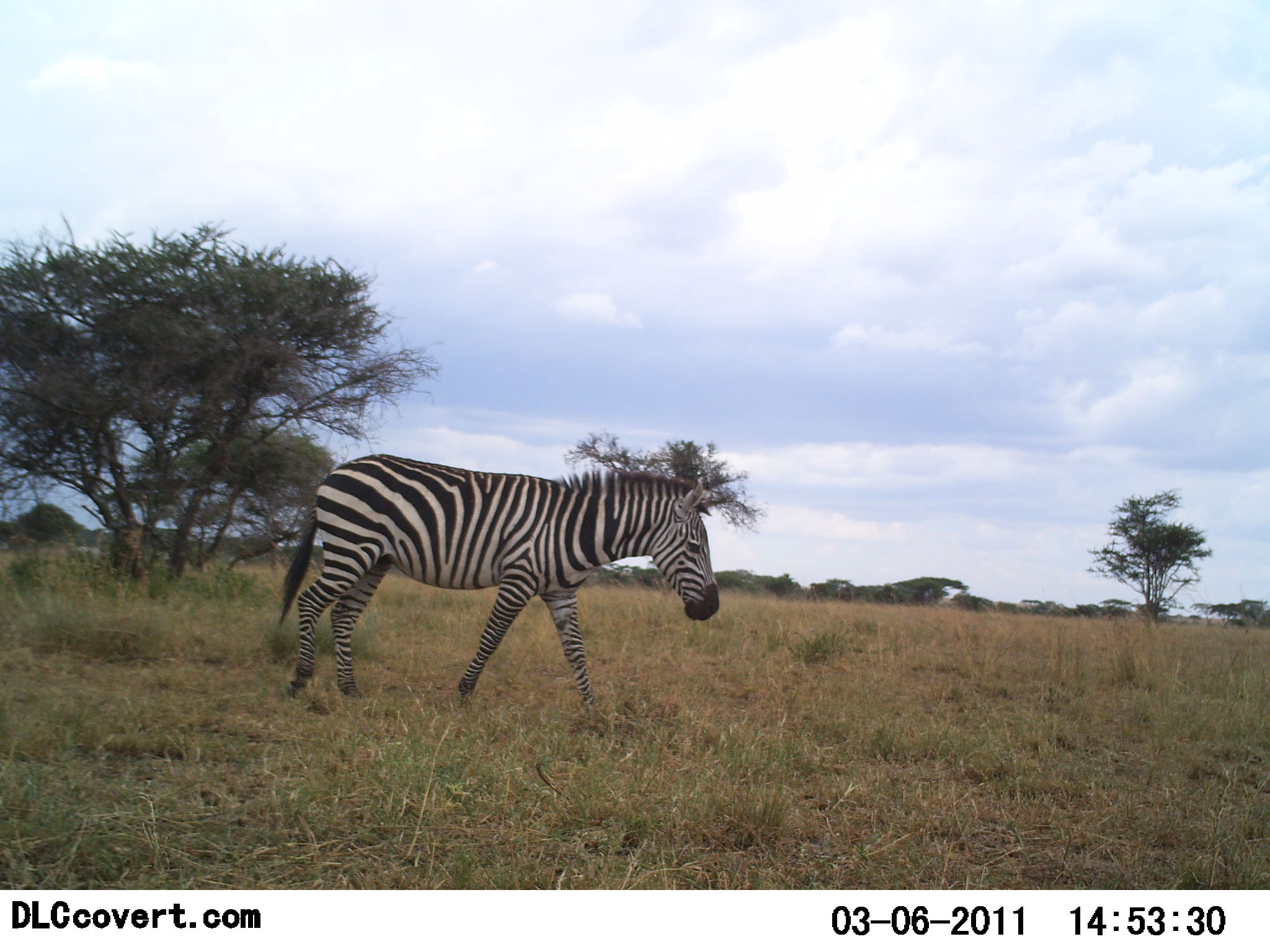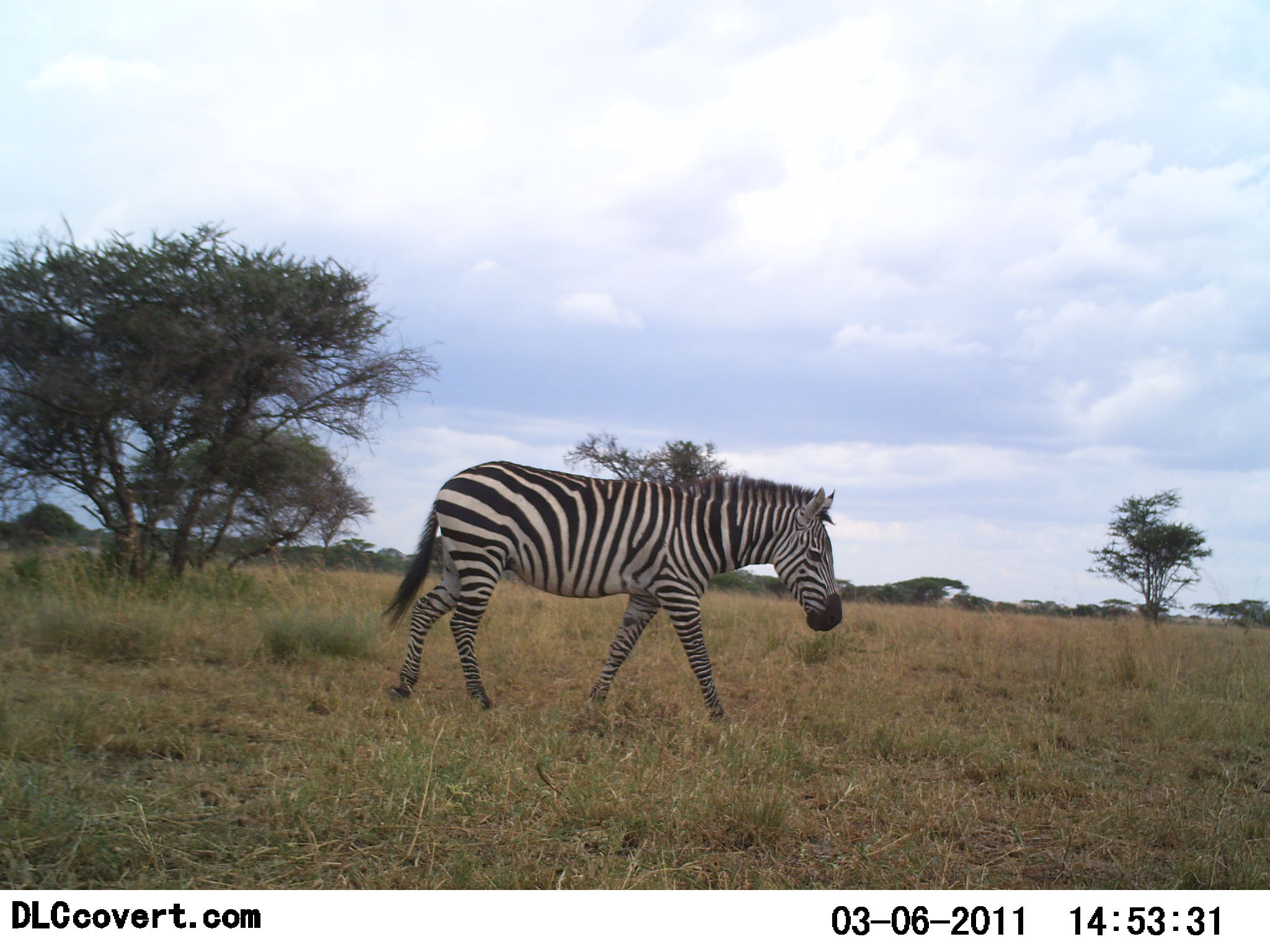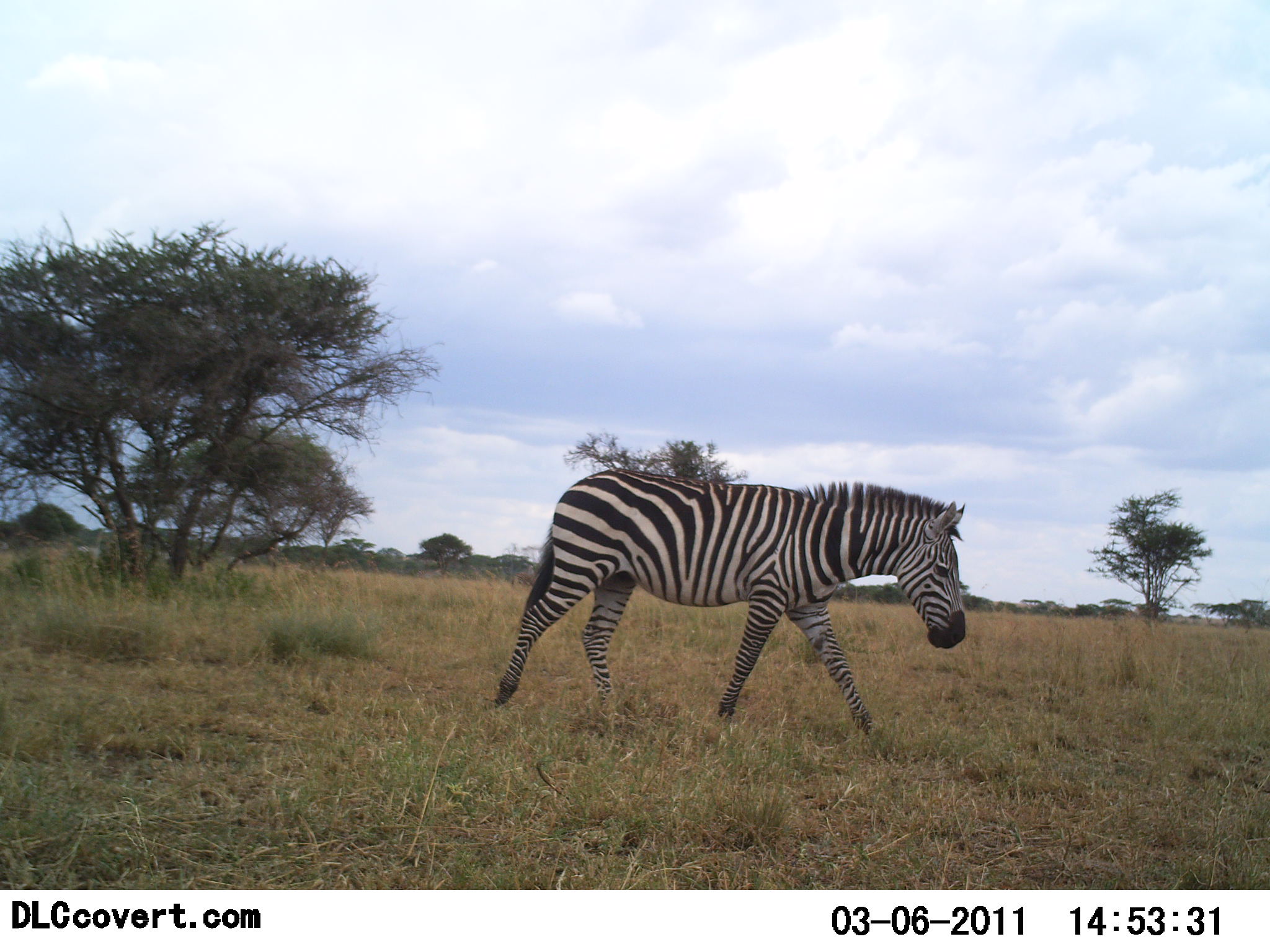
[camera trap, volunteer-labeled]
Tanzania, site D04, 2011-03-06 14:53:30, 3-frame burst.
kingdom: Animalia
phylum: Chordata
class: Mammalia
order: Perissodactyla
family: Equidae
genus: Equus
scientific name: Equus quagga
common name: plains zebra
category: zebra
Zebra (plains zebra) (Equus quagga), count 1. Behavior (volunteer vote fractions): standing 0%, resting 0%, moving 100%, interacting 0%. Young present (vote fraction): 0%. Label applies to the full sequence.